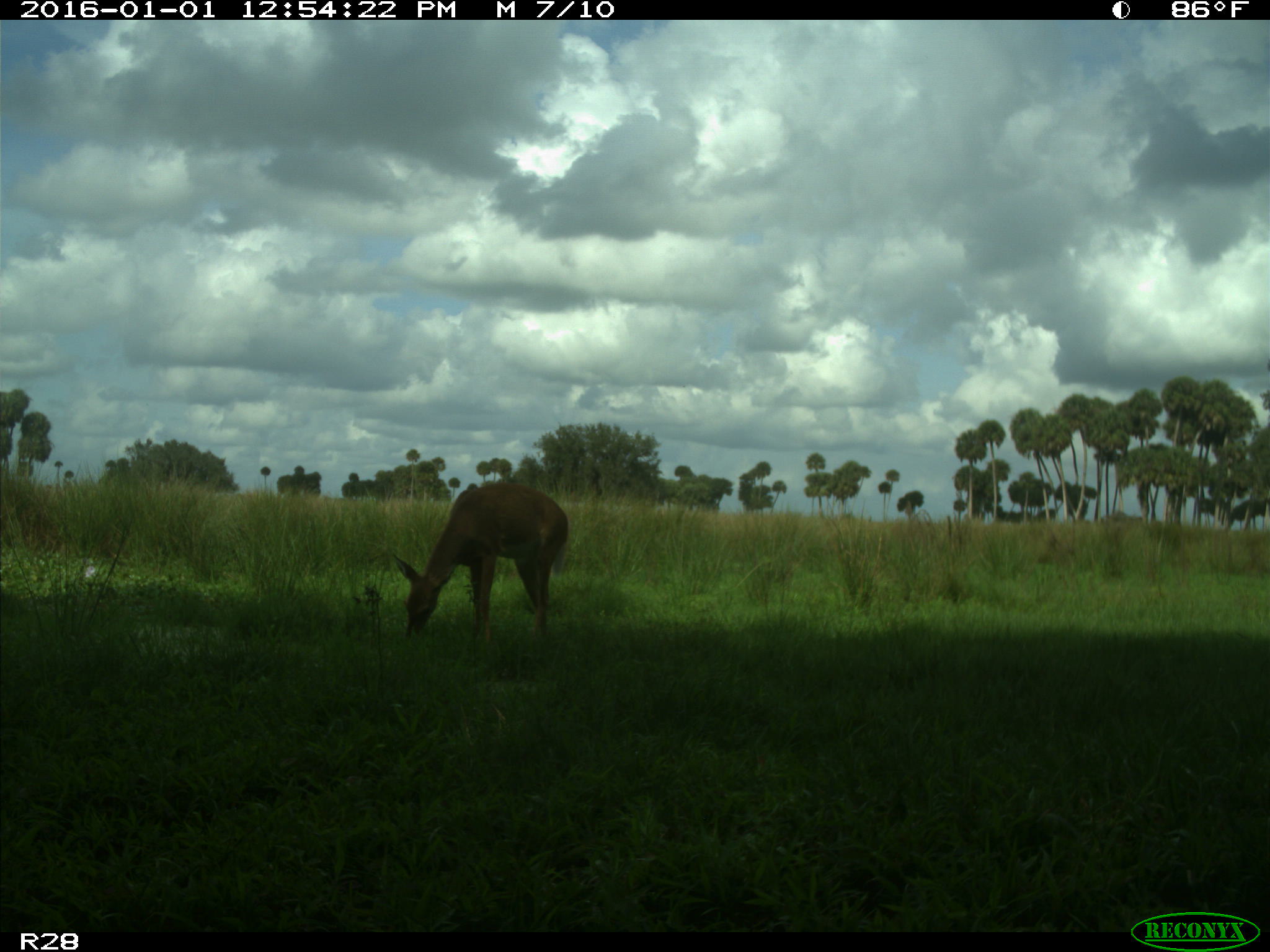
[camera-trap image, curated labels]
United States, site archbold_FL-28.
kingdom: Animalia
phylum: Chordata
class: Mammalia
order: Artiodactyla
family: Cervidae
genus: Odocoileus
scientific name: Odocoileus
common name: deer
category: unidentified deer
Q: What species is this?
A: Unidentified deer (deer) (Odocoileus).